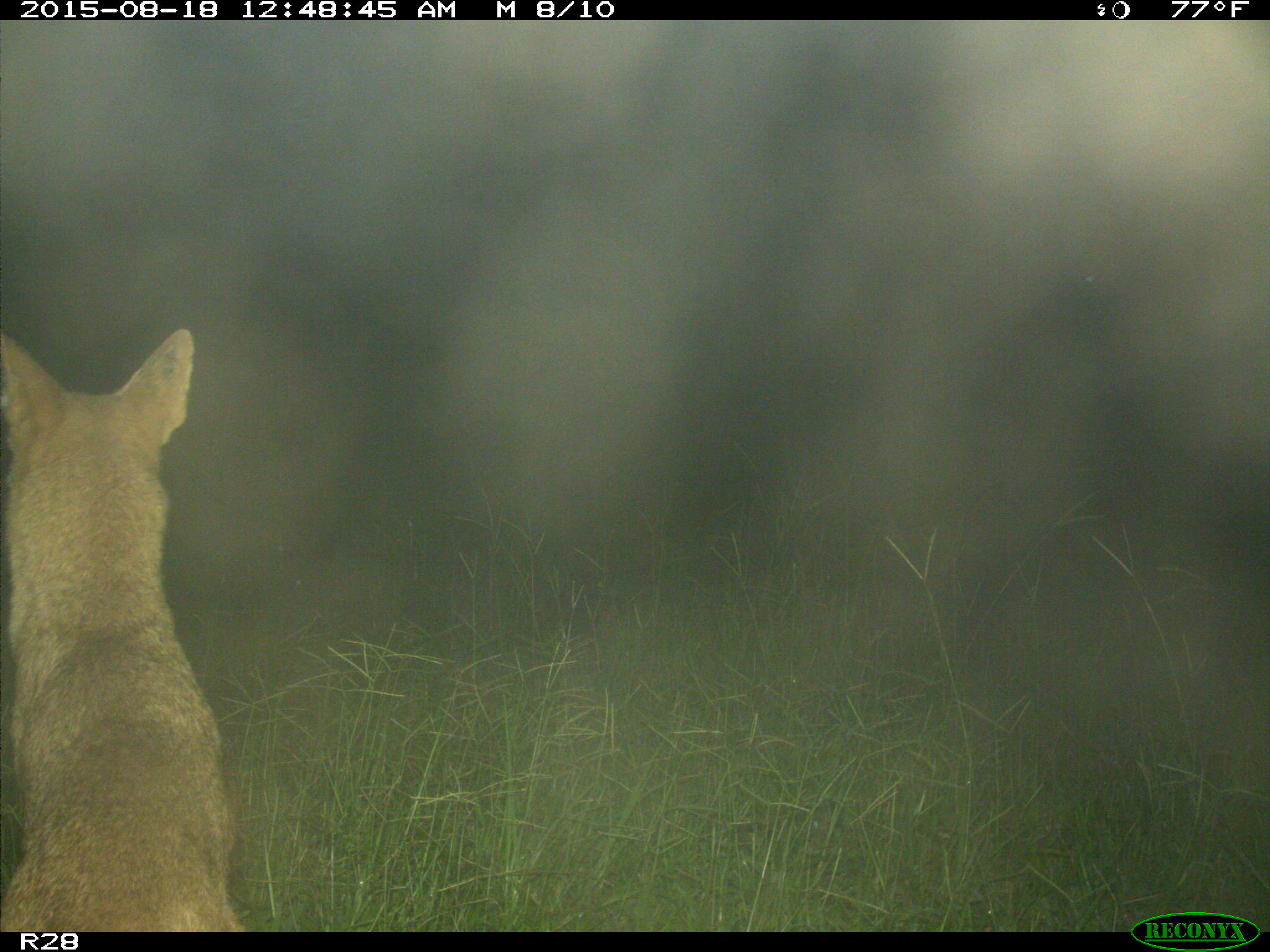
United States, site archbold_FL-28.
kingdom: Animalia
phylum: Chordata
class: Mammalia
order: Carnivora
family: Canidae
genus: Canis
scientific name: Canis latrans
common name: coyote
Canis latrans (coyote).